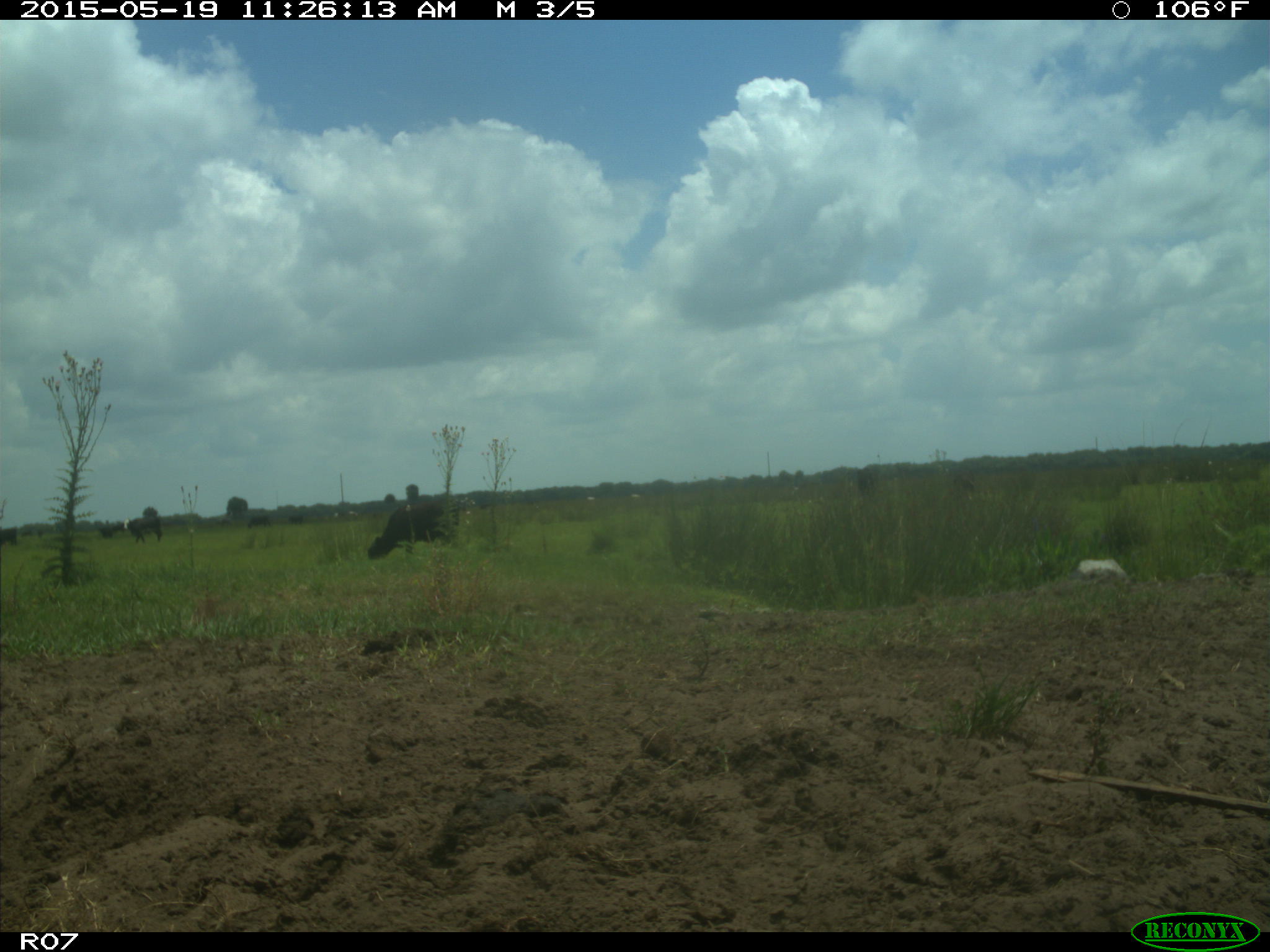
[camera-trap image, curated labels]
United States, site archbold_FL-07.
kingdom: Animalia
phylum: Chordata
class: Mammalia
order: Artiodactyla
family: Bovidae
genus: Bos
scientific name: Bos taurus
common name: domestic cow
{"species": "Bos taurus (domestic cow)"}